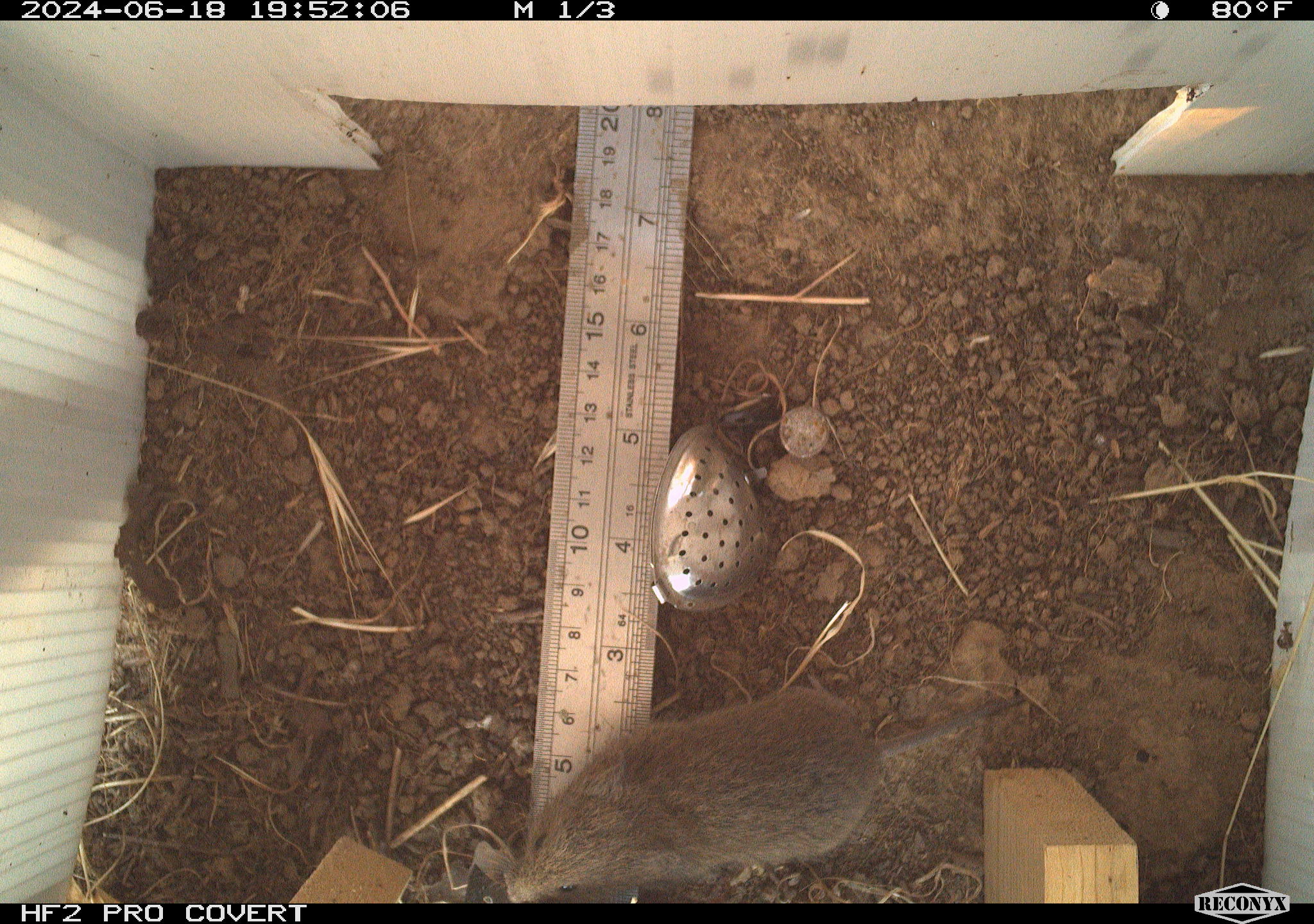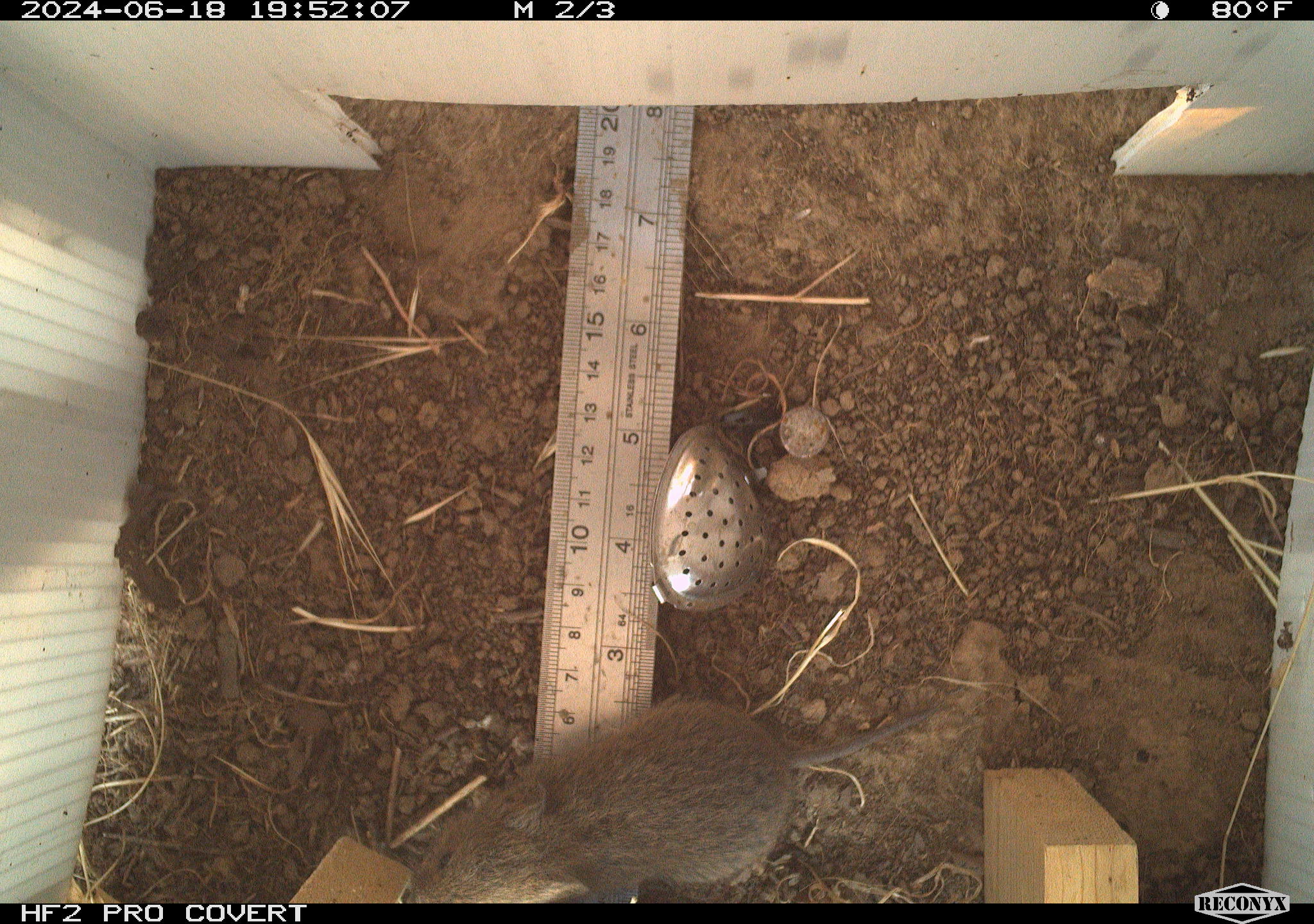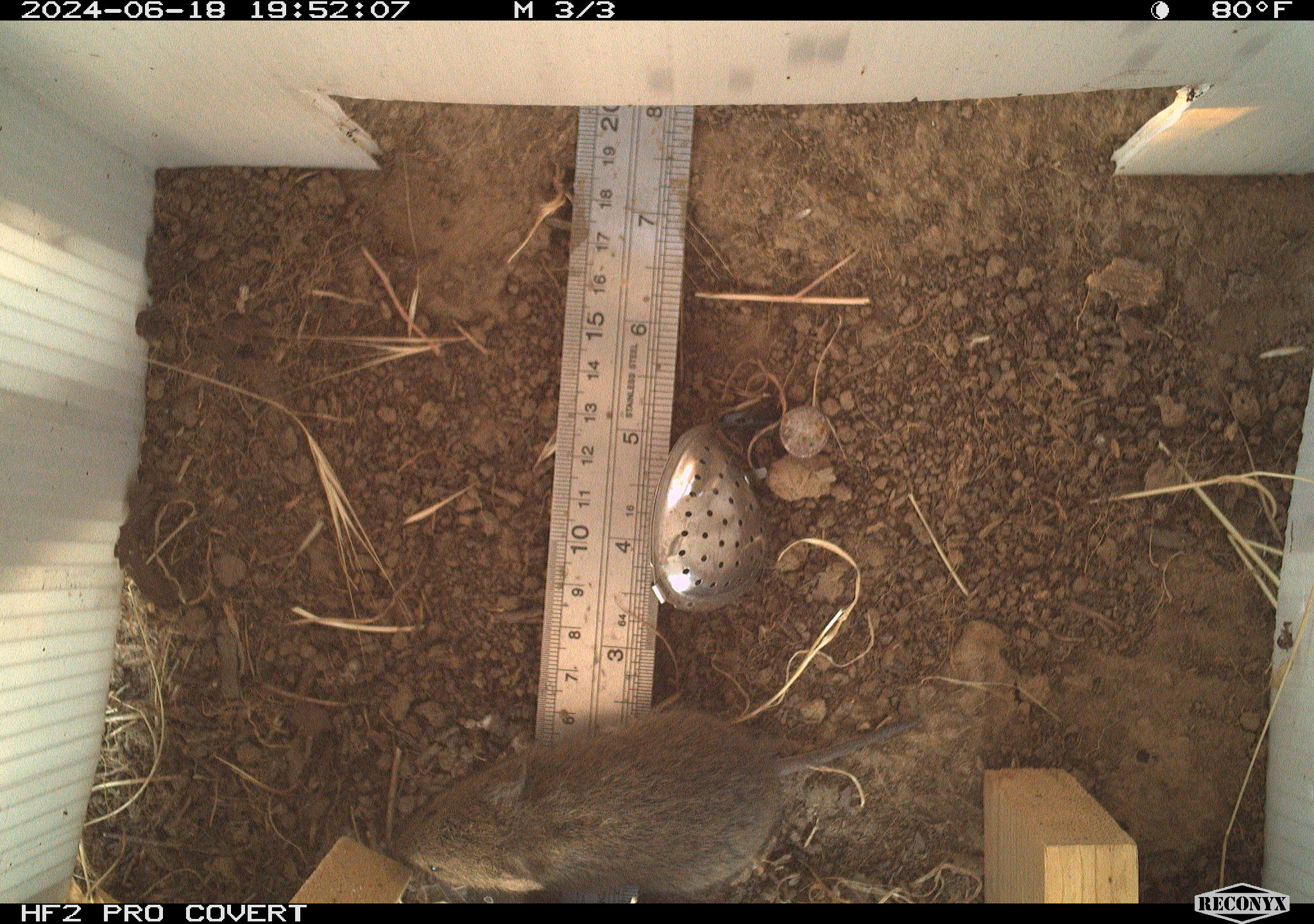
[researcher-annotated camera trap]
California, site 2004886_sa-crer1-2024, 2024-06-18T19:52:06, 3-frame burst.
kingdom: Animalia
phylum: Chordata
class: Mammalia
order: Rodentia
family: Cricetidae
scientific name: Arvicolinae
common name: voles, lemmings, and muskrats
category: arvicolinae subfamily